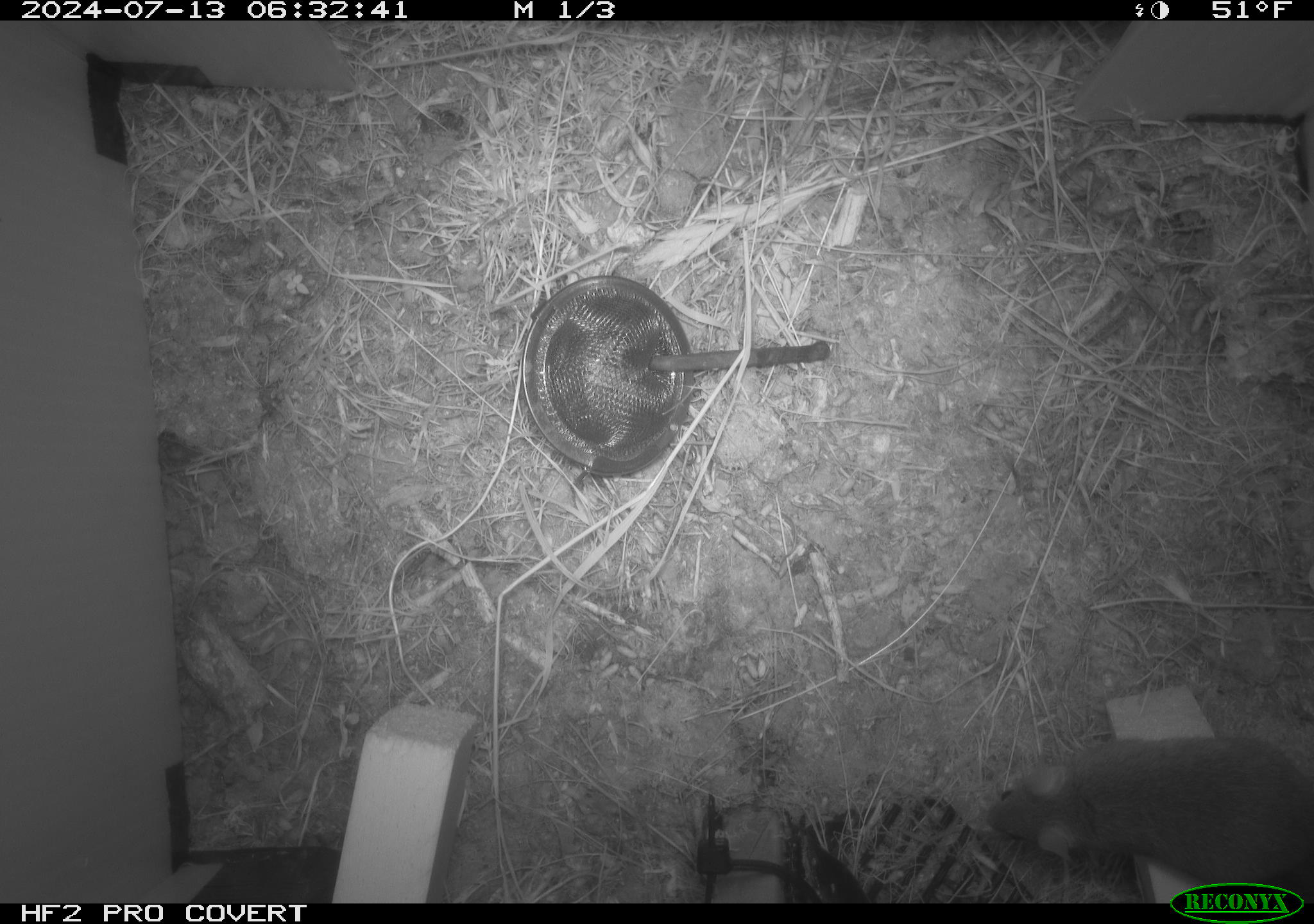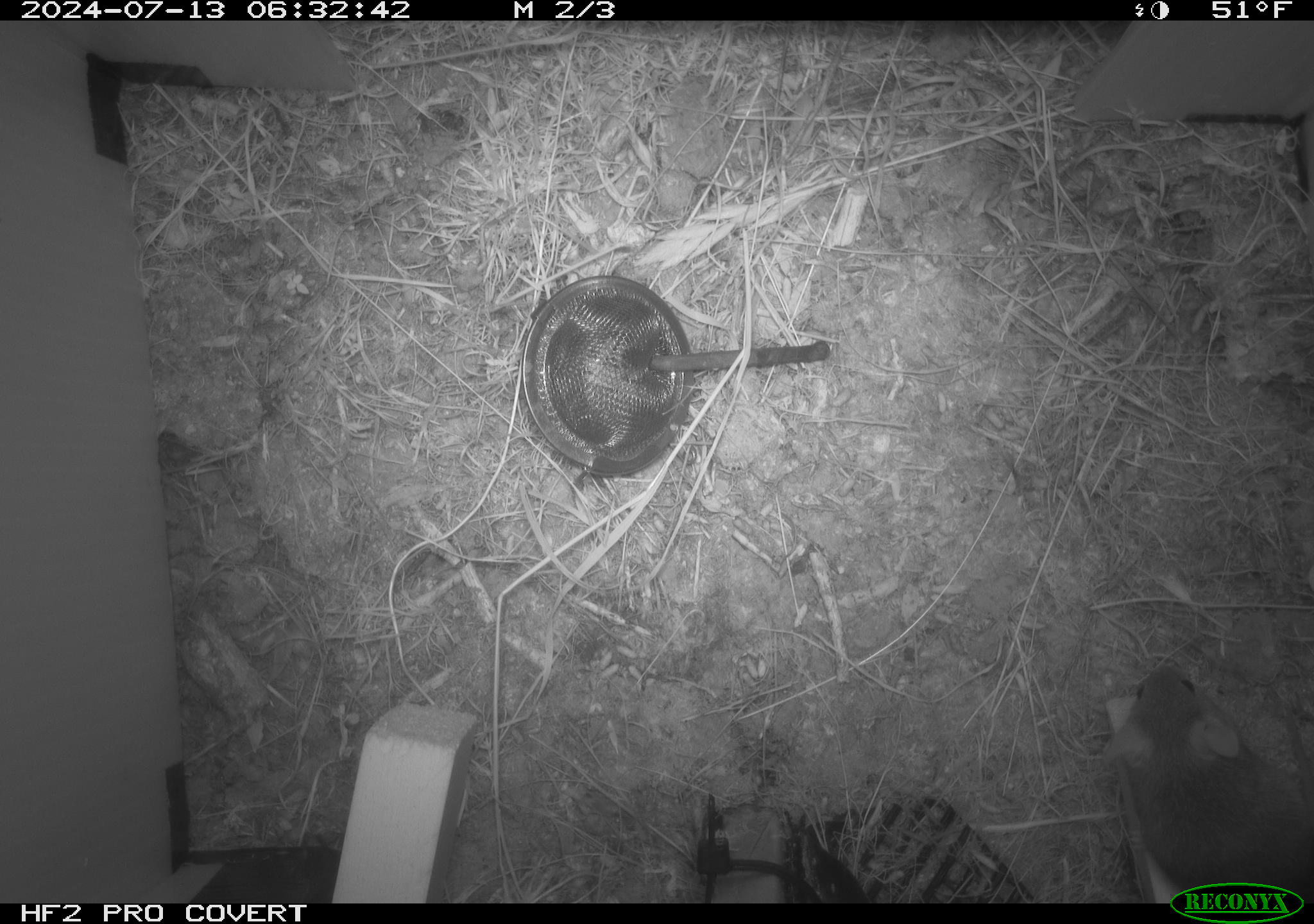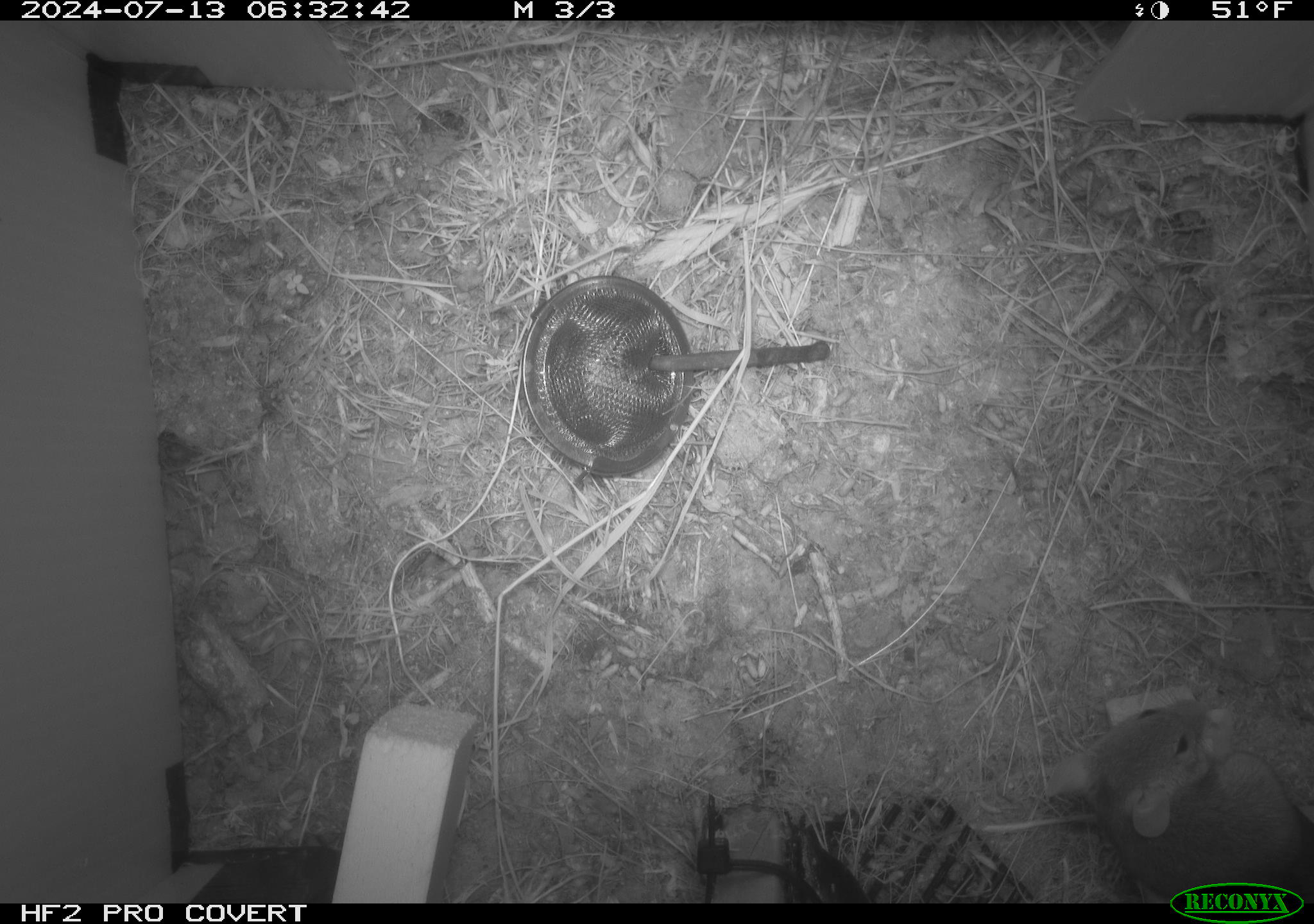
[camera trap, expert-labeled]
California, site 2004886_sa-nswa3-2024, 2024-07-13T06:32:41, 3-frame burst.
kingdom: Animalia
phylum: Chordata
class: Mammalia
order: Rodentia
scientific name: Rodentia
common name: rodent